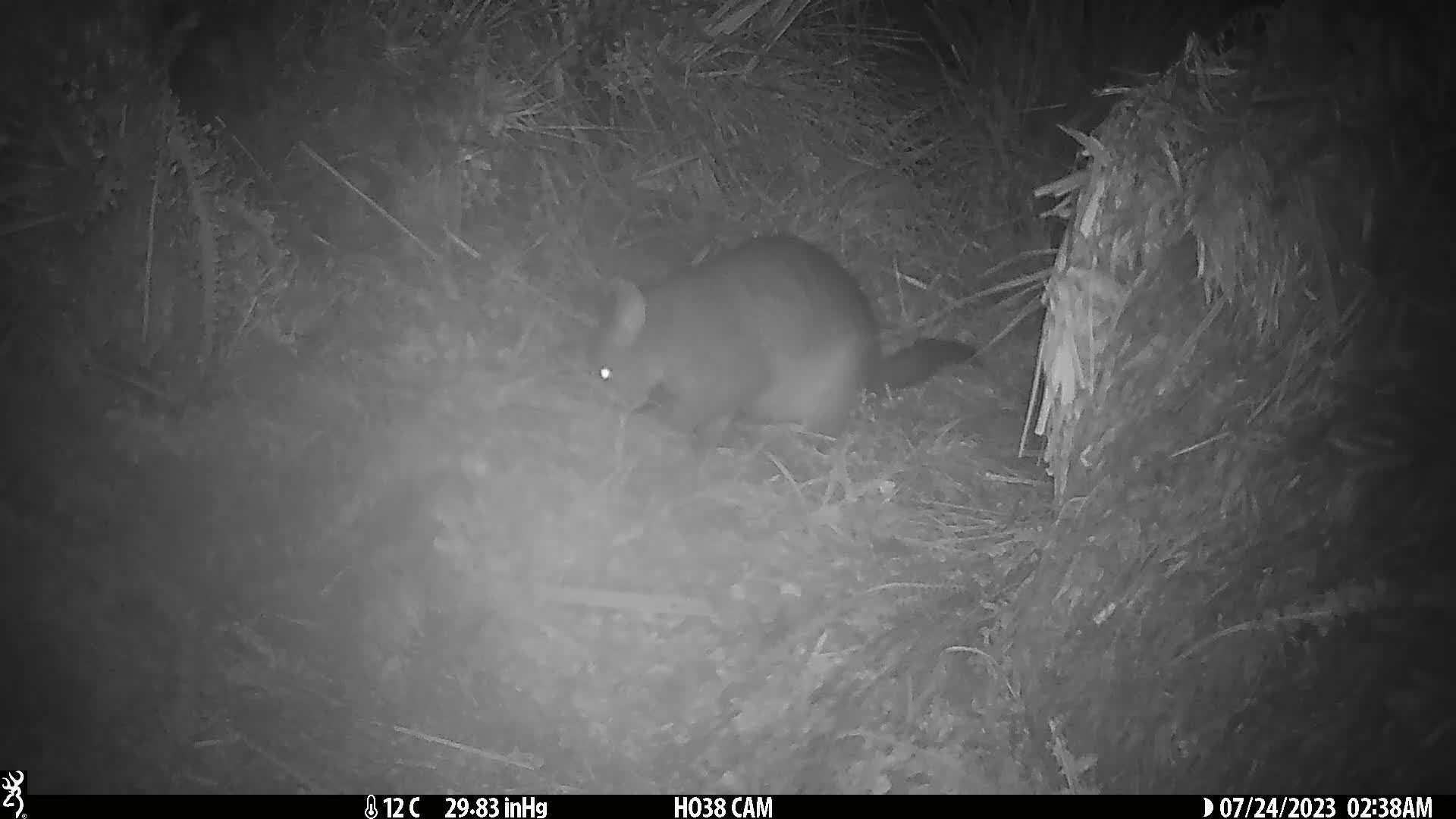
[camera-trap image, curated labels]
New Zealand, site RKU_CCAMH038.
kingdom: Animalia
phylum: Chordata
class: Mammalia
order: Diprotodontia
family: Phalangeridae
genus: Trichosurus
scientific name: Trichosurus vulpecula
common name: common brushtail possum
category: possum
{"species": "possum (common brushtail possum) (Trichosurus vulpecula)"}